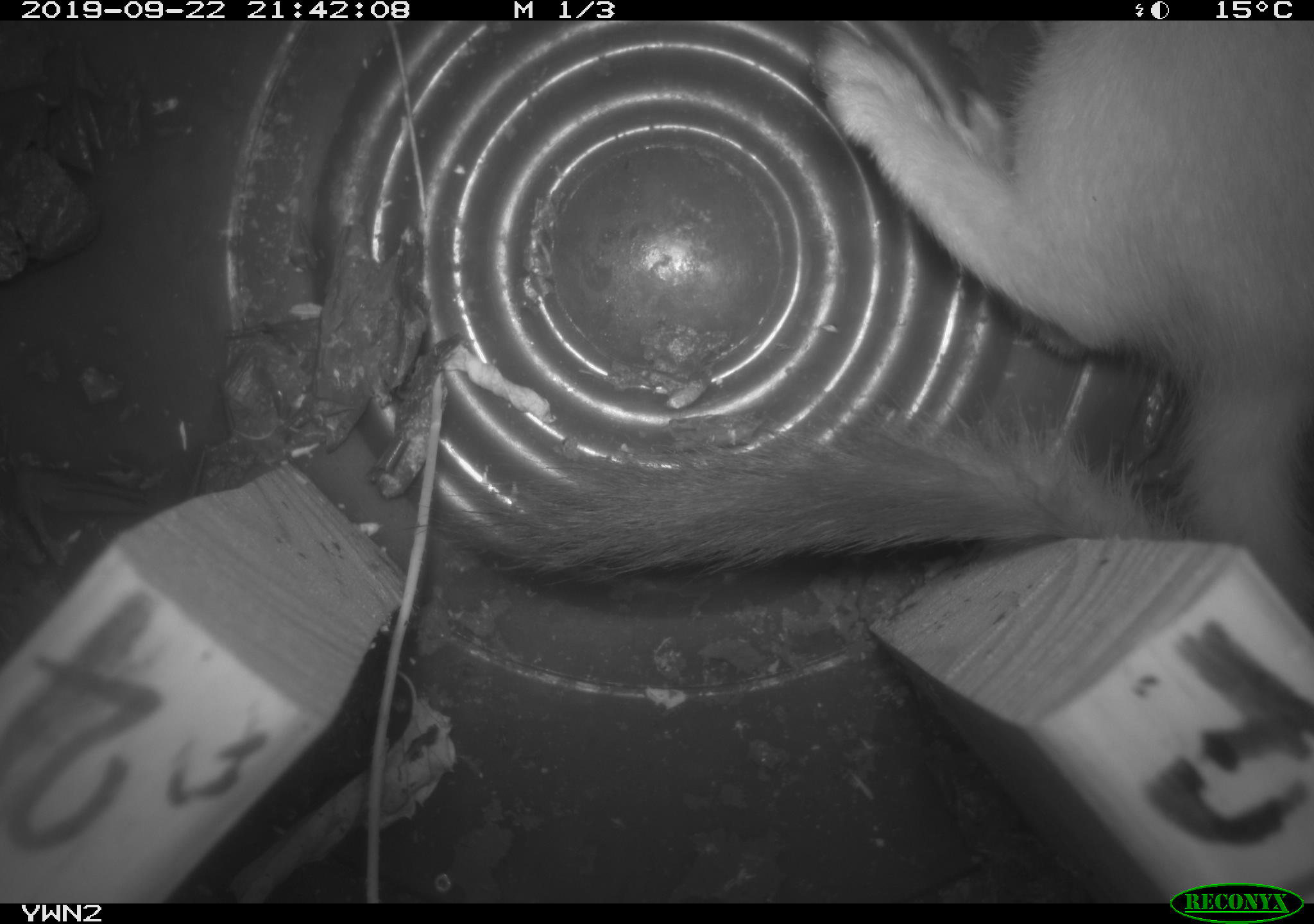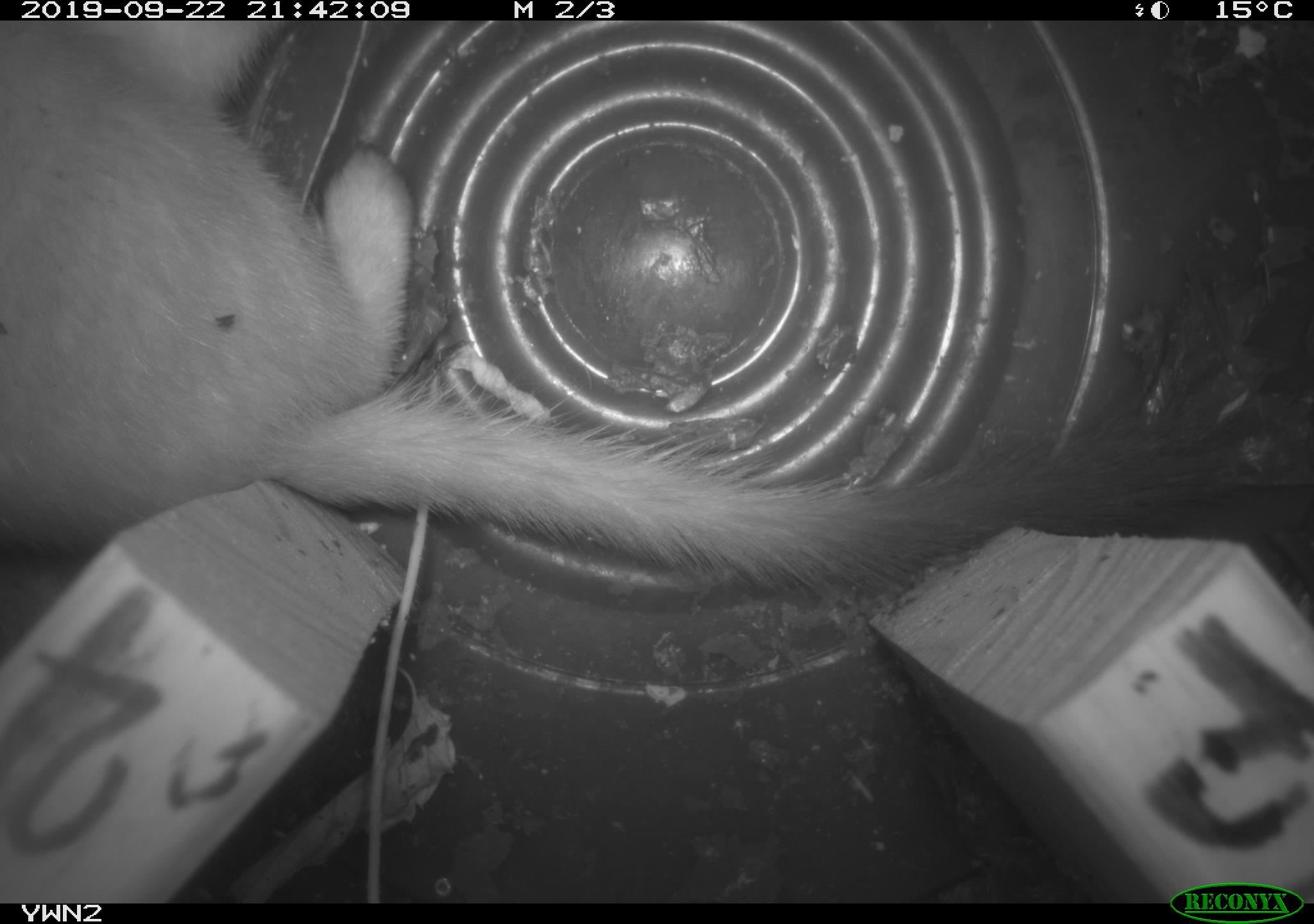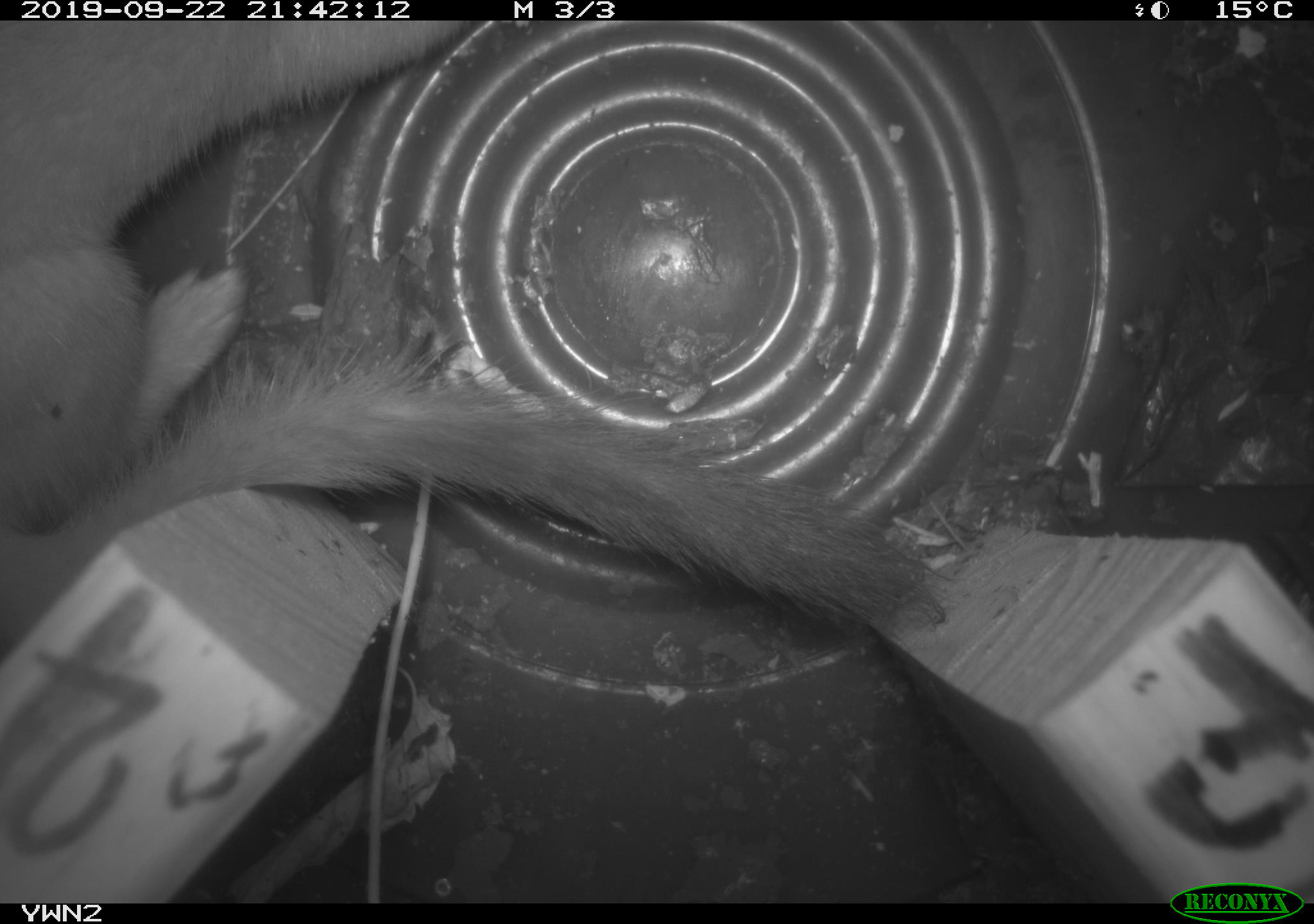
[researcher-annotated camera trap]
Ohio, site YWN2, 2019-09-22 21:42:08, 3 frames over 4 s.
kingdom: Animalia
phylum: Chordata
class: Mammalia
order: Carnivora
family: Mustelidae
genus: Neogale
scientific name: Neogale frenata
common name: long-tailed weasel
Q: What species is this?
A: Long-tailed weasel (Neogale frenata).